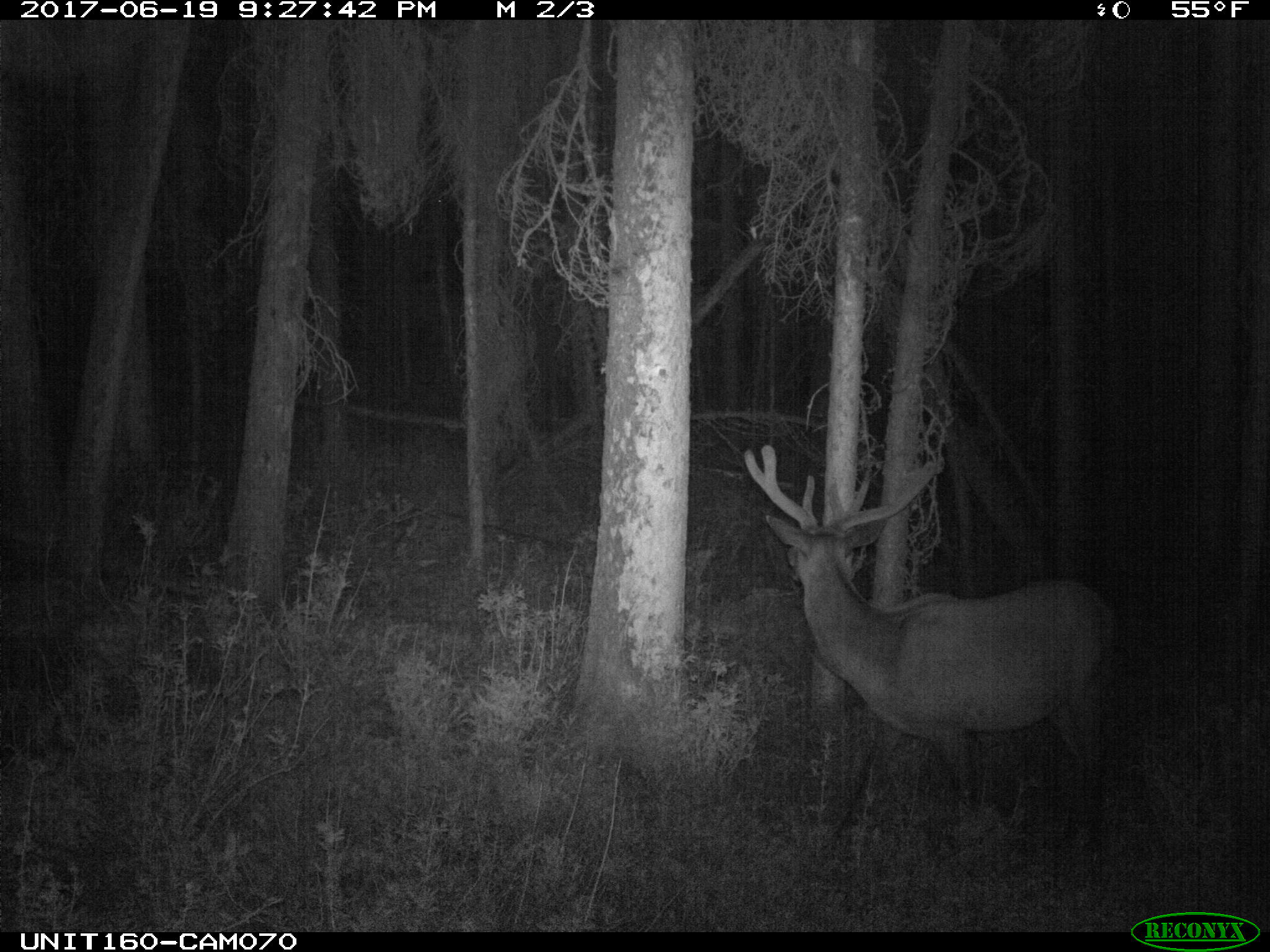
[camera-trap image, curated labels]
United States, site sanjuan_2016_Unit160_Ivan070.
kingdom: Animalia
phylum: Chordata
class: Mammalia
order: Artiodactyla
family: Cervidae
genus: Cervus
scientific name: Cervus elaphus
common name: red deer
Cervus elaphus (red deer).